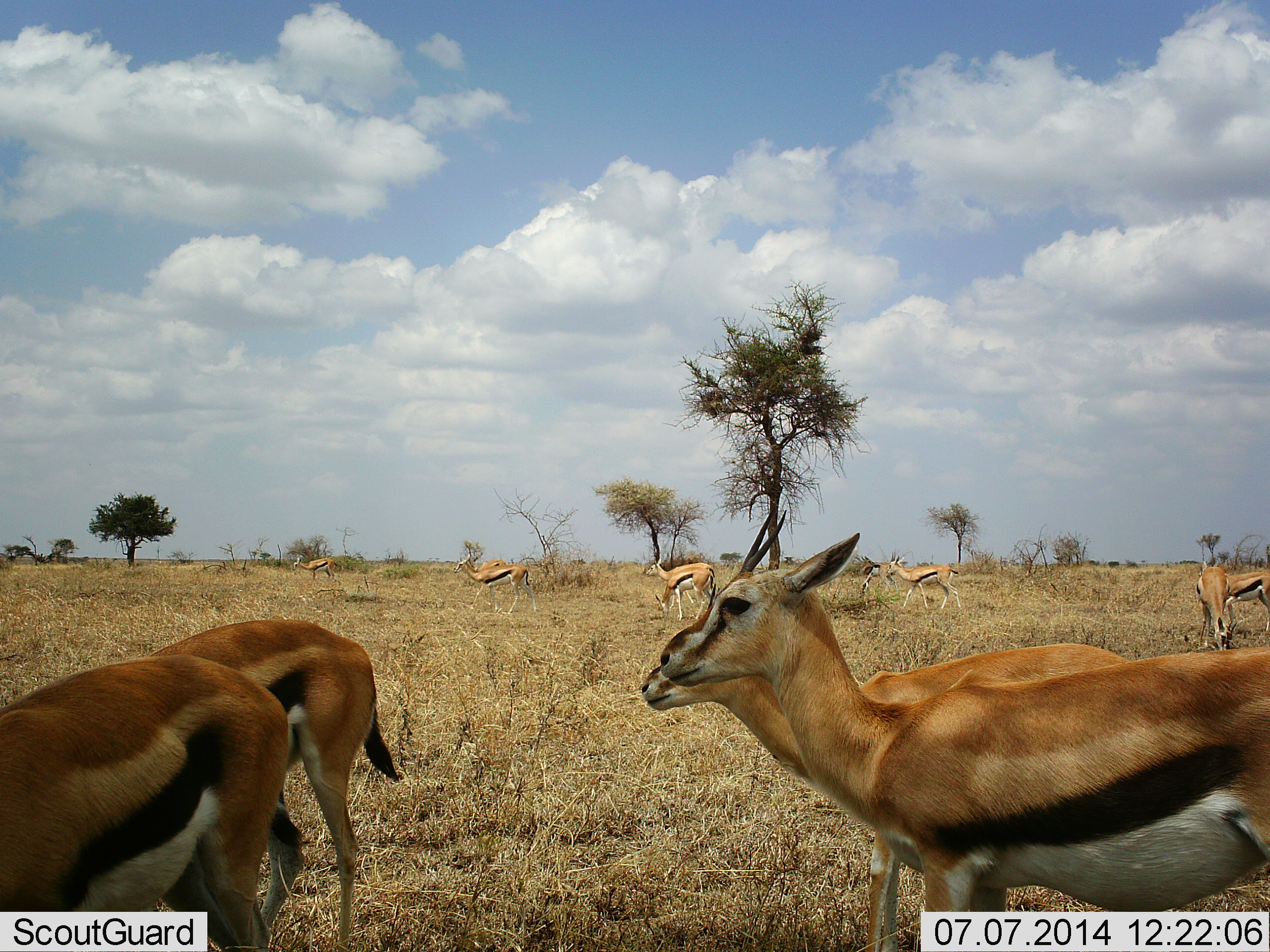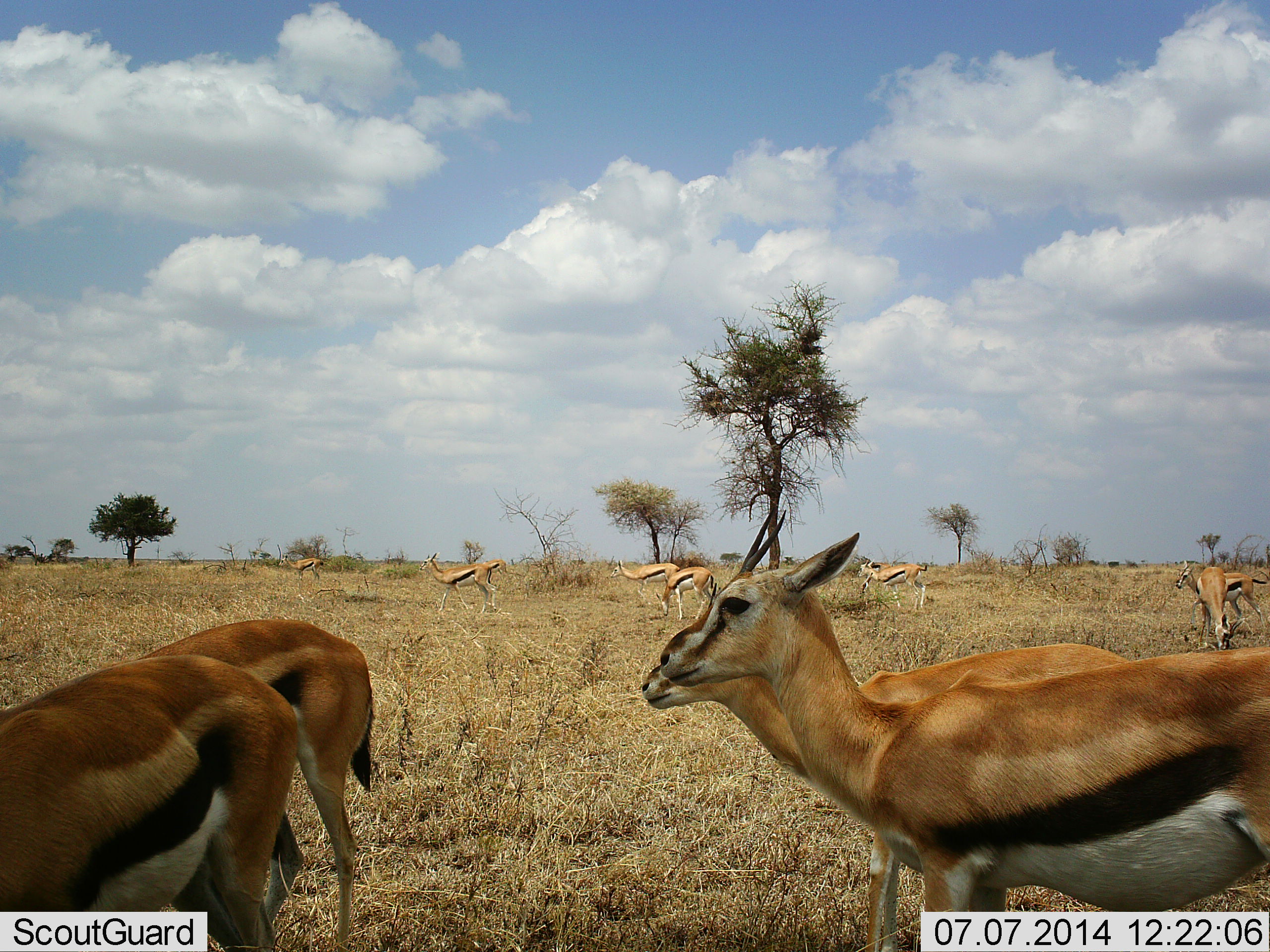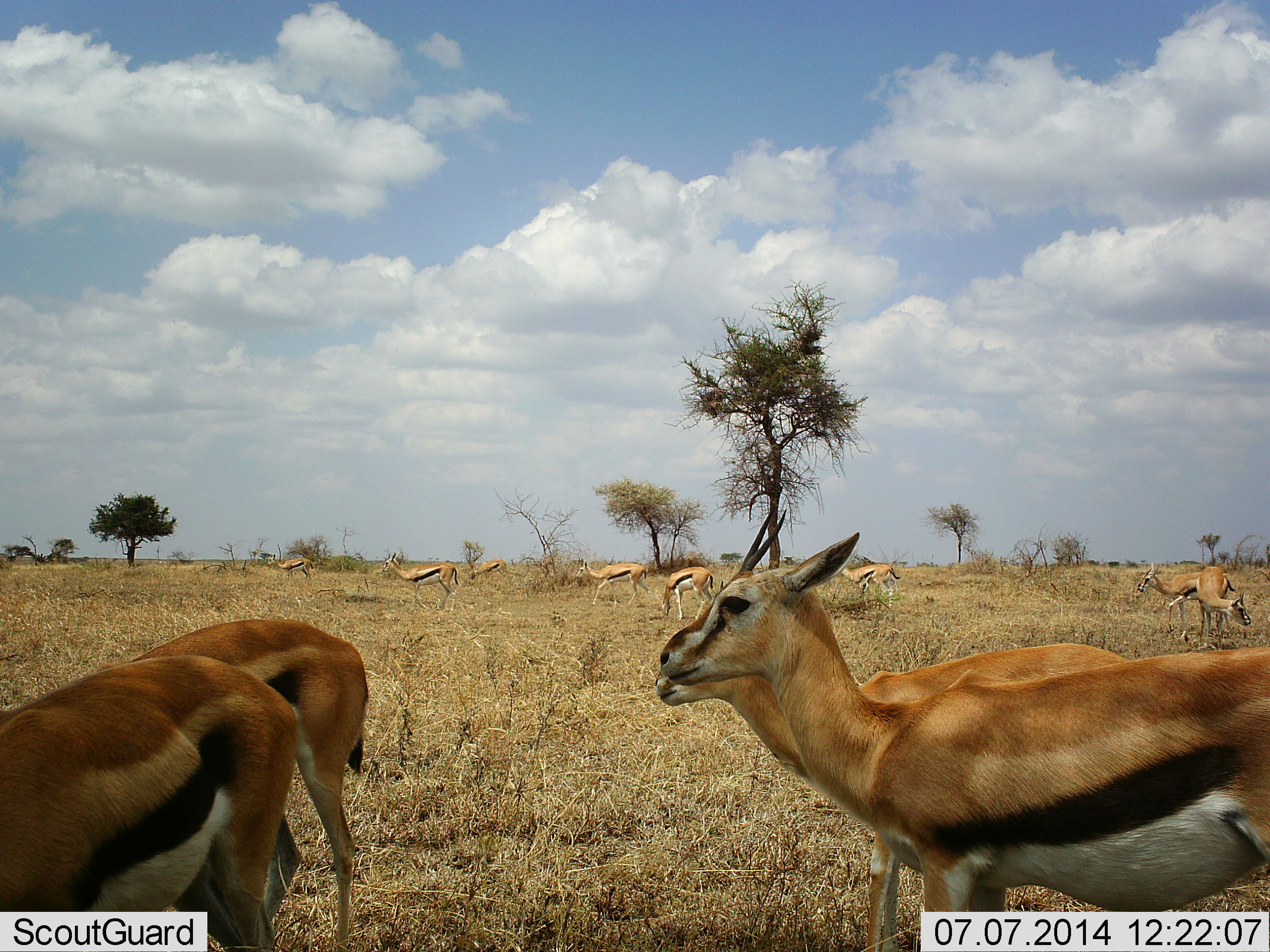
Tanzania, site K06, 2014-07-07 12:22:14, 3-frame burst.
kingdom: Animalia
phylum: Chordata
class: Mammalia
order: Artiodactyla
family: Bovidae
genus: Eudorcas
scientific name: Eudorcas thomsonii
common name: thomson's gazelle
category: gazellethomsons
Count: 11-50.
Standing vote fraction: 70%.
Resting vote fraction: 10%.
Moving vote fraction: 80%.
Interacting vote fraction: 0%.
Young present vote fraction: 0%.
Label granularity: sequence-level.